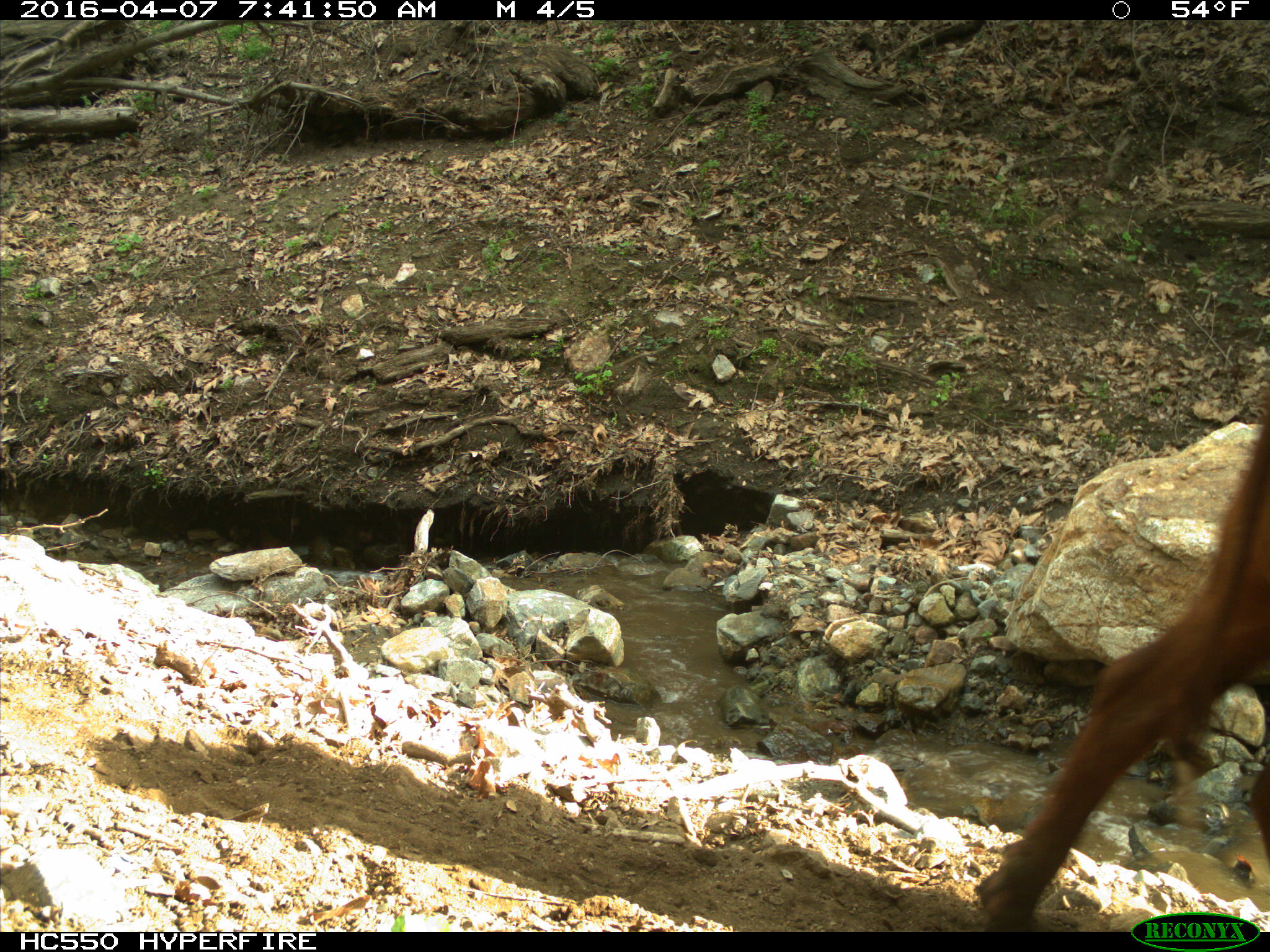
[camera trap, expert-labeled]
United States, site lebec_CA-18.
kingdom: Animalia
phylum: Chordata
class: Mammalia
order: Artiodactyla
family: Bovidae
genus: Bos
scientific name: Bos taurus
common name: domestic cow